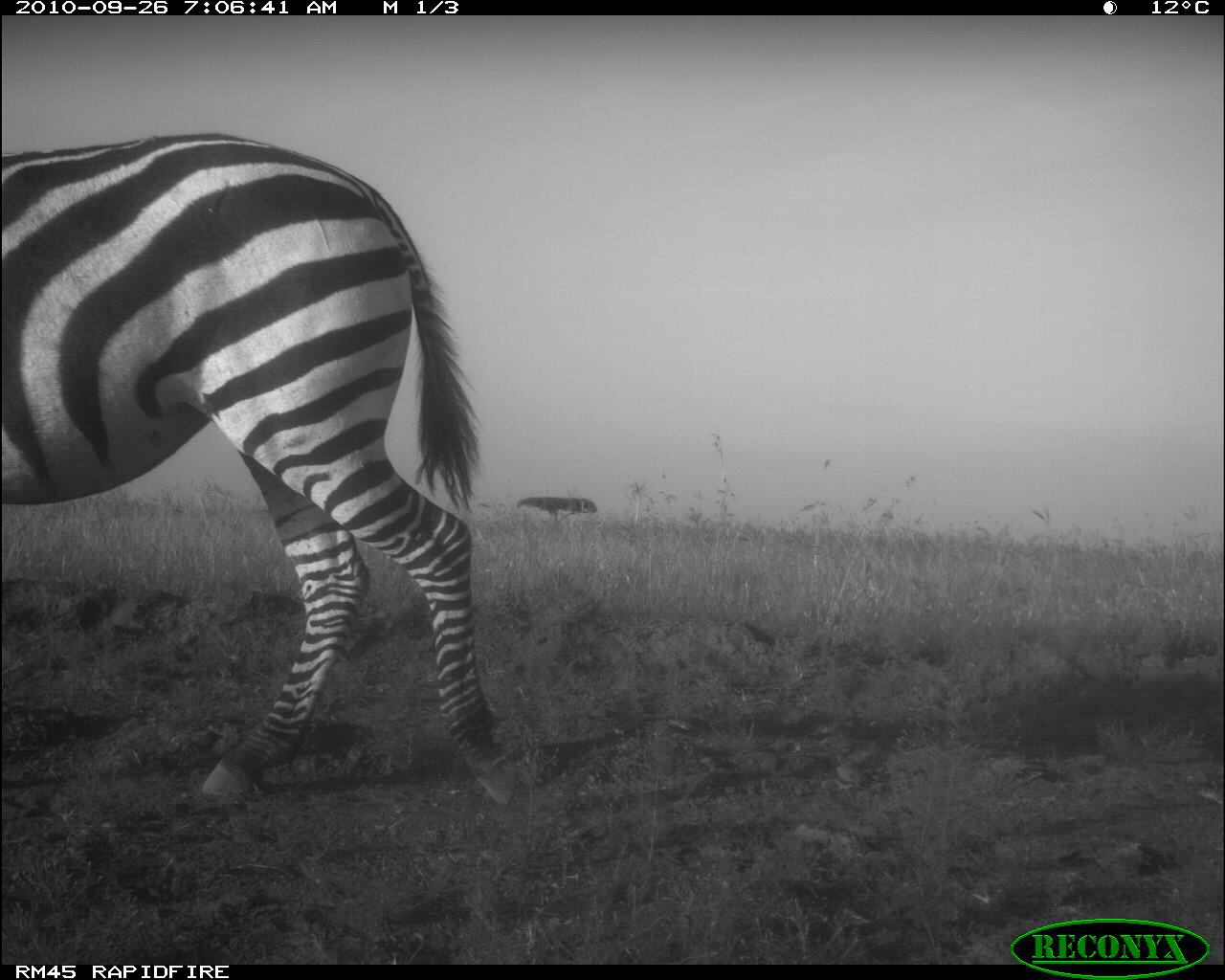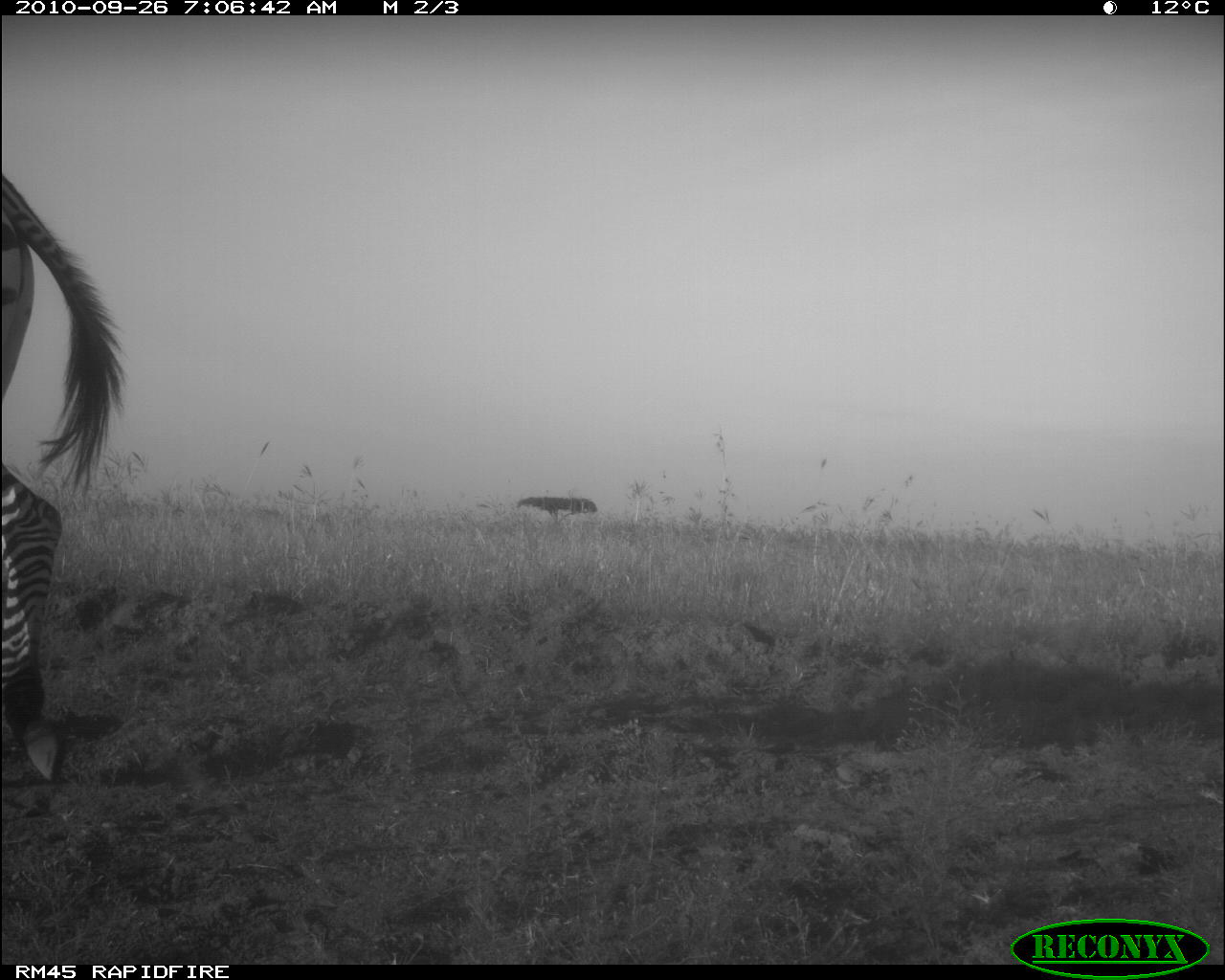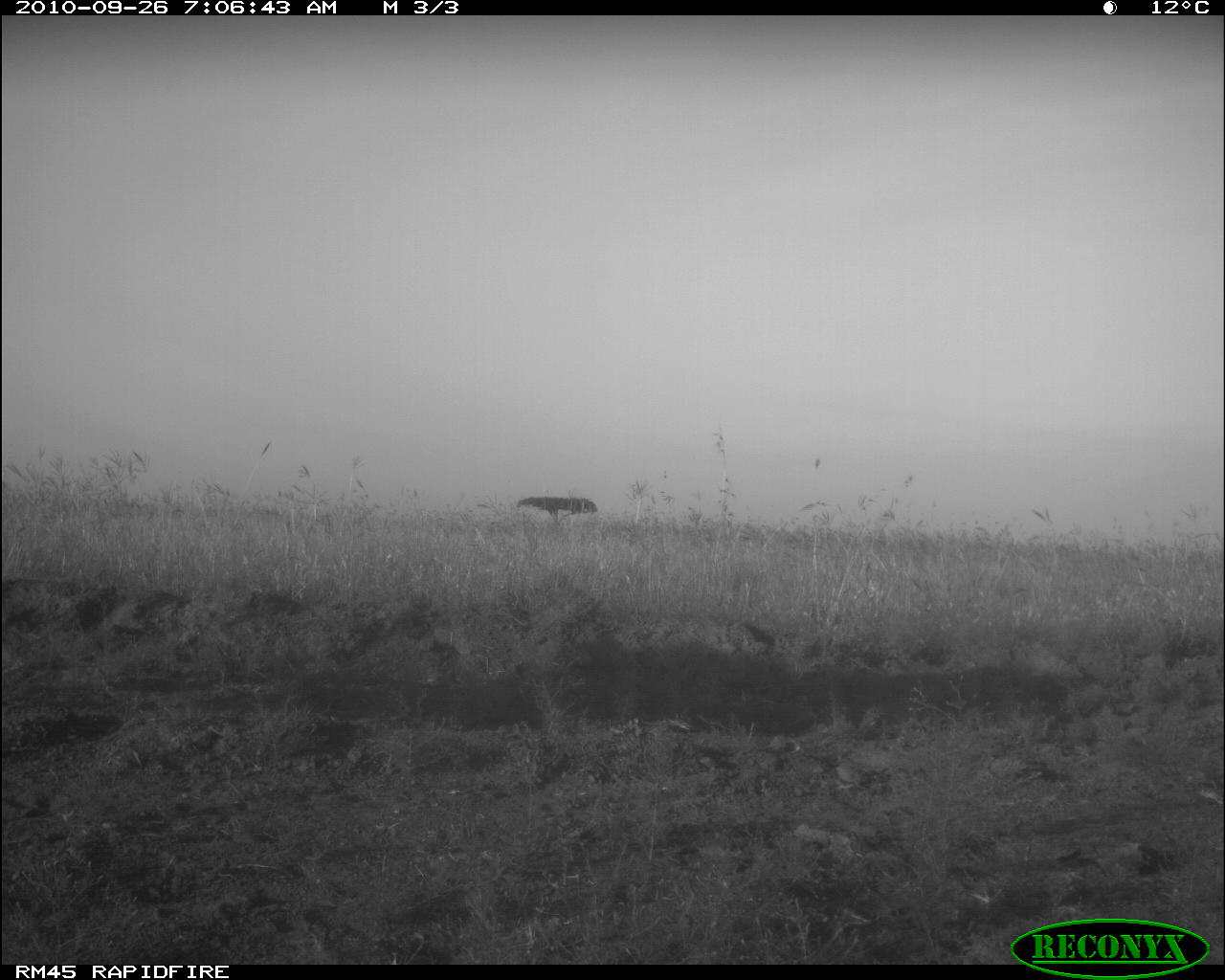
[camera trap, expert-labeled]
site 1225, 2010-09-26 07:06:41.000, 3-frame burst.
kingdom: Animalia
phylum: Chordata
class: Mammalia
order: Perissodactyla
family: Equidae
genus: Equus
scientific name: Equus quagga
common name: plains zebra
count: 1